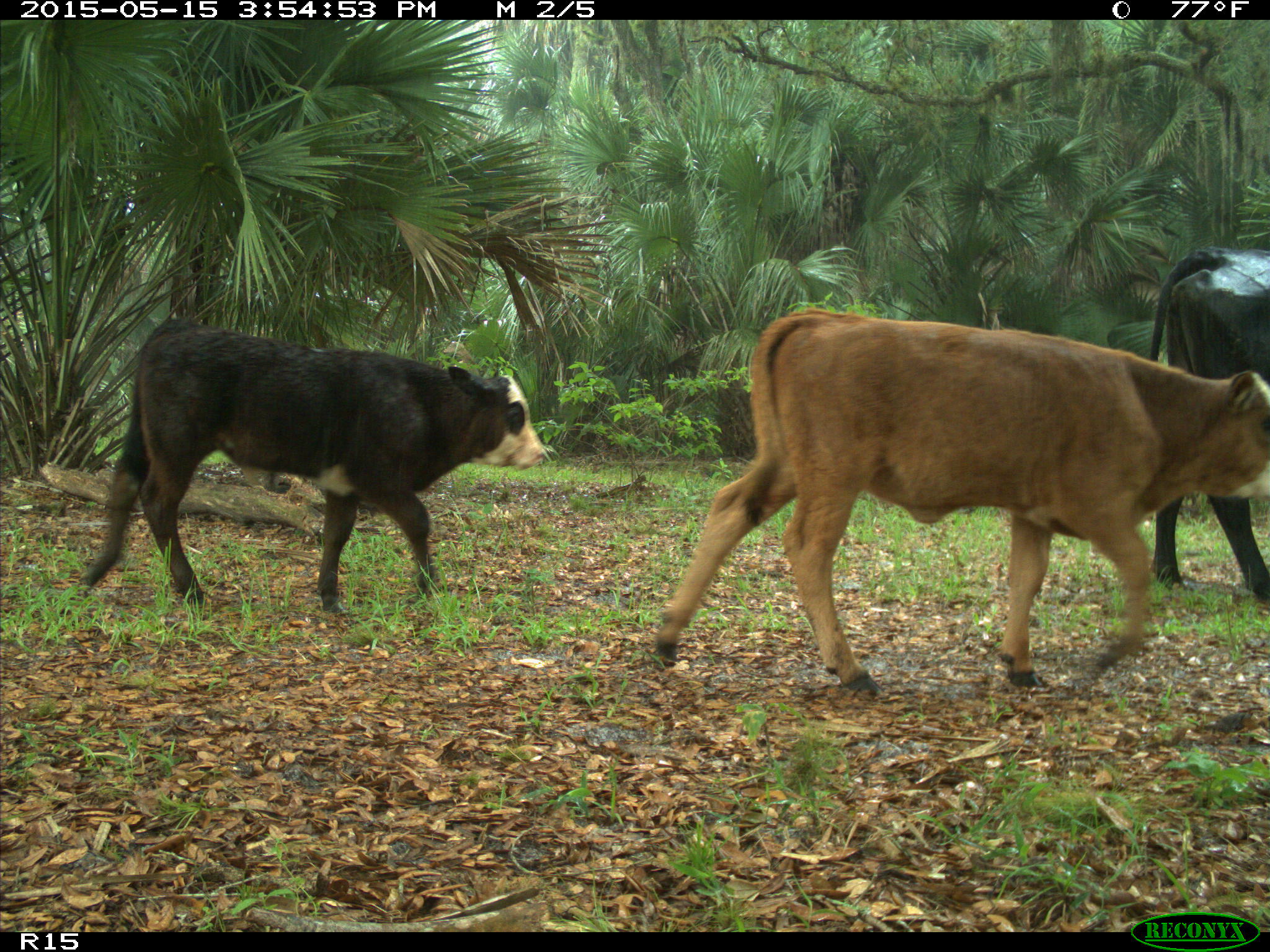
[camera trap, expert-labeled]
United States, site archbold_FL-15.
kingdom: Animalia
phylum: Chordata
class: Mammalia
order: Artiodactyla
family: Bovidae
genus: Bos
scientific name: Bos taurus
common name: domestic cow